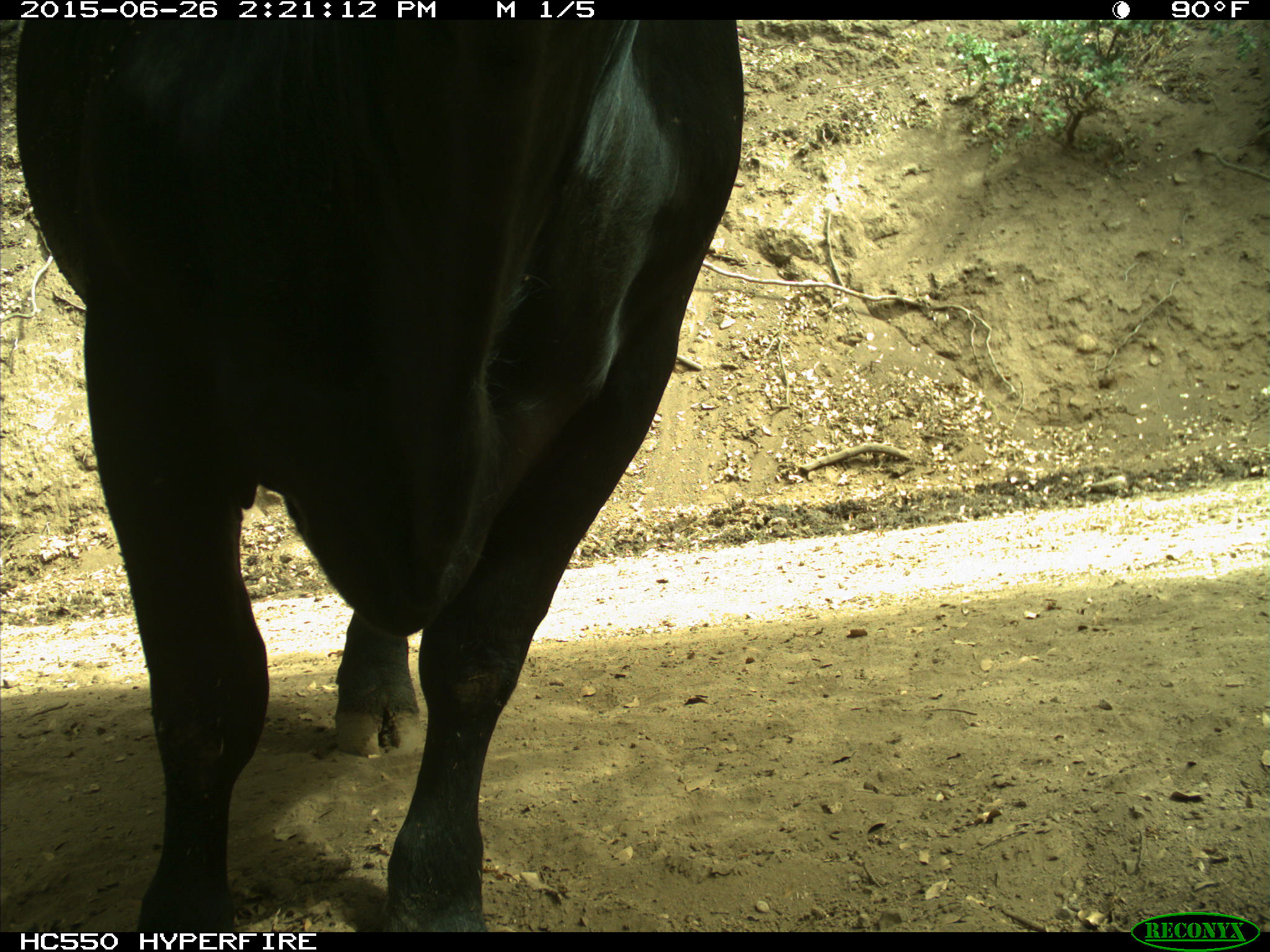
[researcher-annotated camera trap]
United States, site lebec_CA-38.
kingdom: Animalia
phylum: Chordata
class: Mammalia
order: Artiodactyla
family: Bovidae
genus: Bos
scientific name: Bos taurus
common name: domestic cow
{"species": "Bos taurus (domestic cow)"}